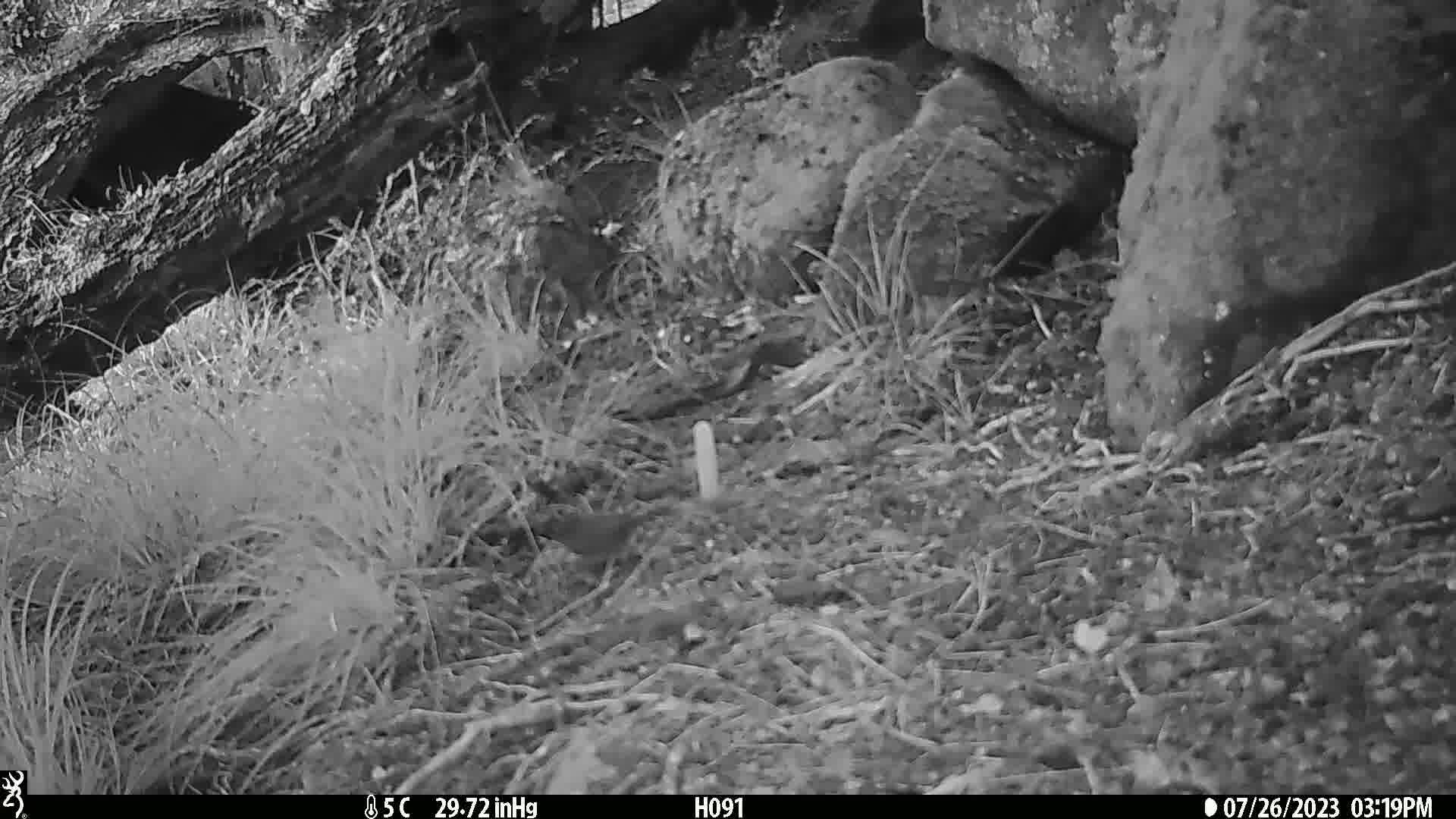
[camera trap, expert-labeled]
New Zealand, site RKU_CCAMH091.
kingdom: Animalia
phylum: Chordata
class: Aves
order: Passeriformes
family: Prunellidae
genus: Prunella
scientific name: Prunella modularis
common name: dunnock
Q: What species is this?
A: Dunnock (Prunella modularis).